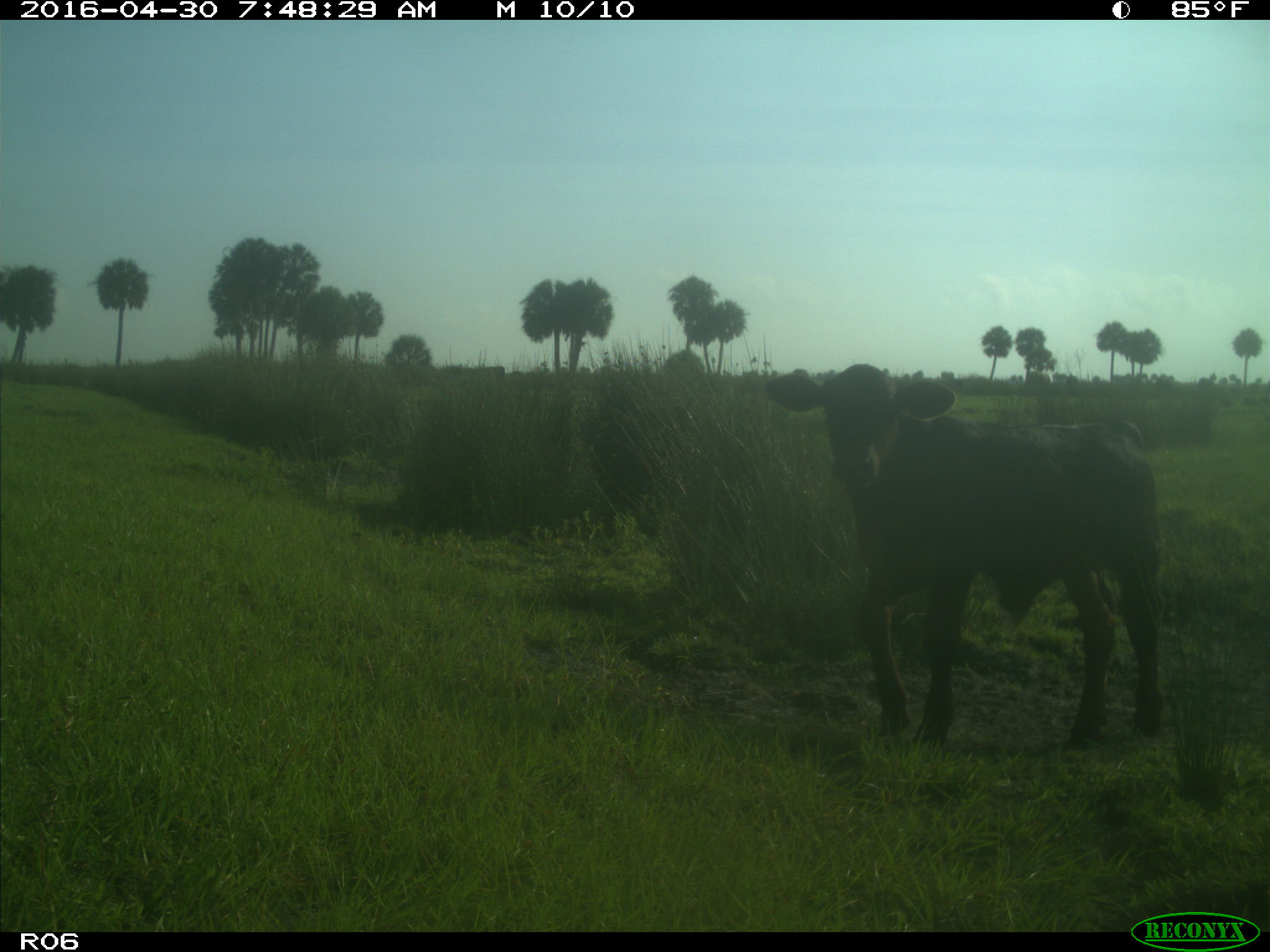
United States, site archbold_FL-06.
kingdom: Animalia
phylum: Chordata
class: Mammalia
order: Artiodactyla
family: Bovidae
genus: Bos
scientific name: Bos taurus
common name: domestic cow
Bos taurus (domestic cow).